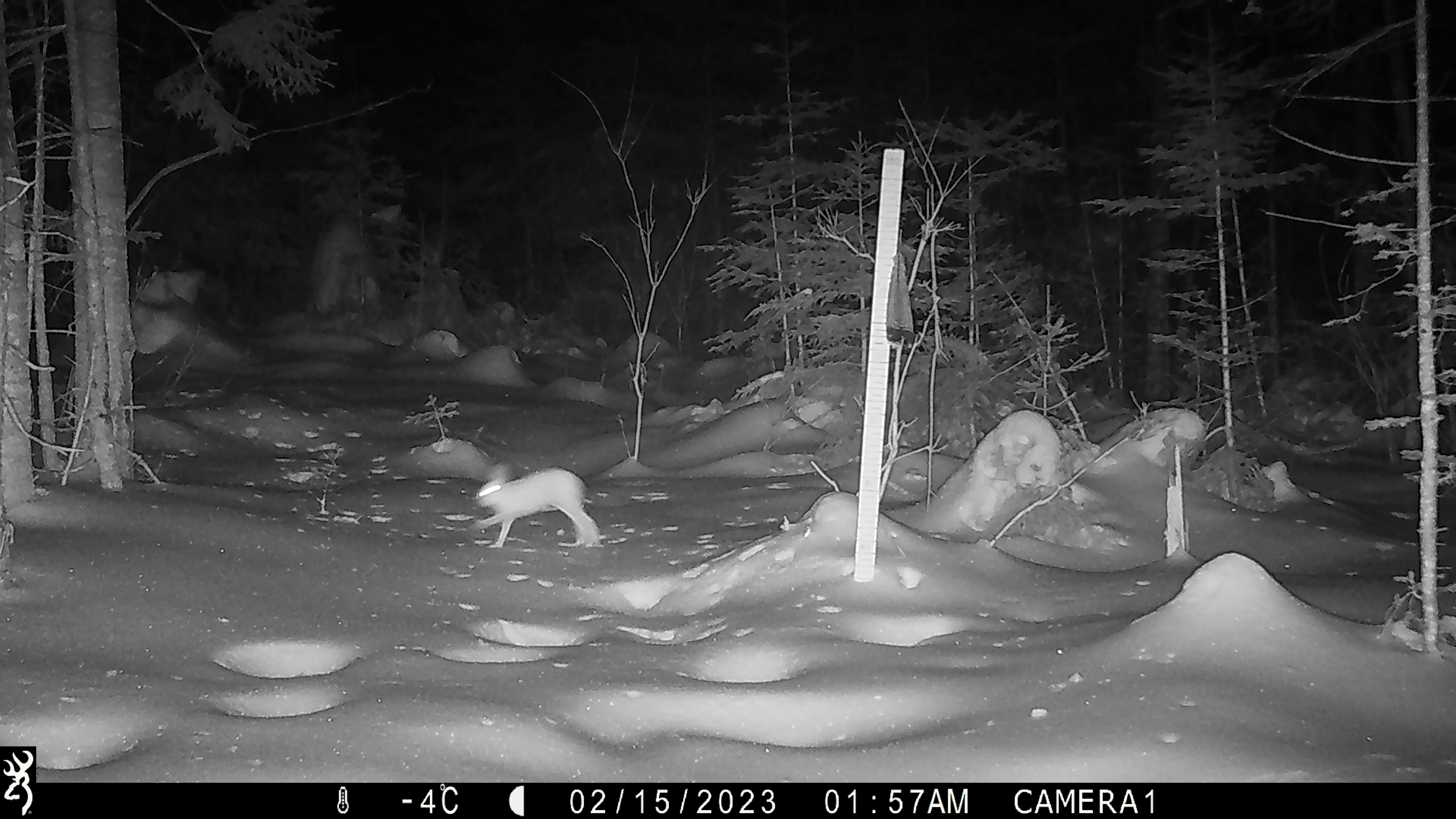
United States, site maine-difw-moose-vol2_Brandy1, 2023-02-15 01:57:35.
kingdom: Animalia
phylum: Chordata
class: Mammalia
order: Lagomorpha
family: Leporidae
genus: Lepus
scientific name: Lepus americanus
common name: snowshoe hare